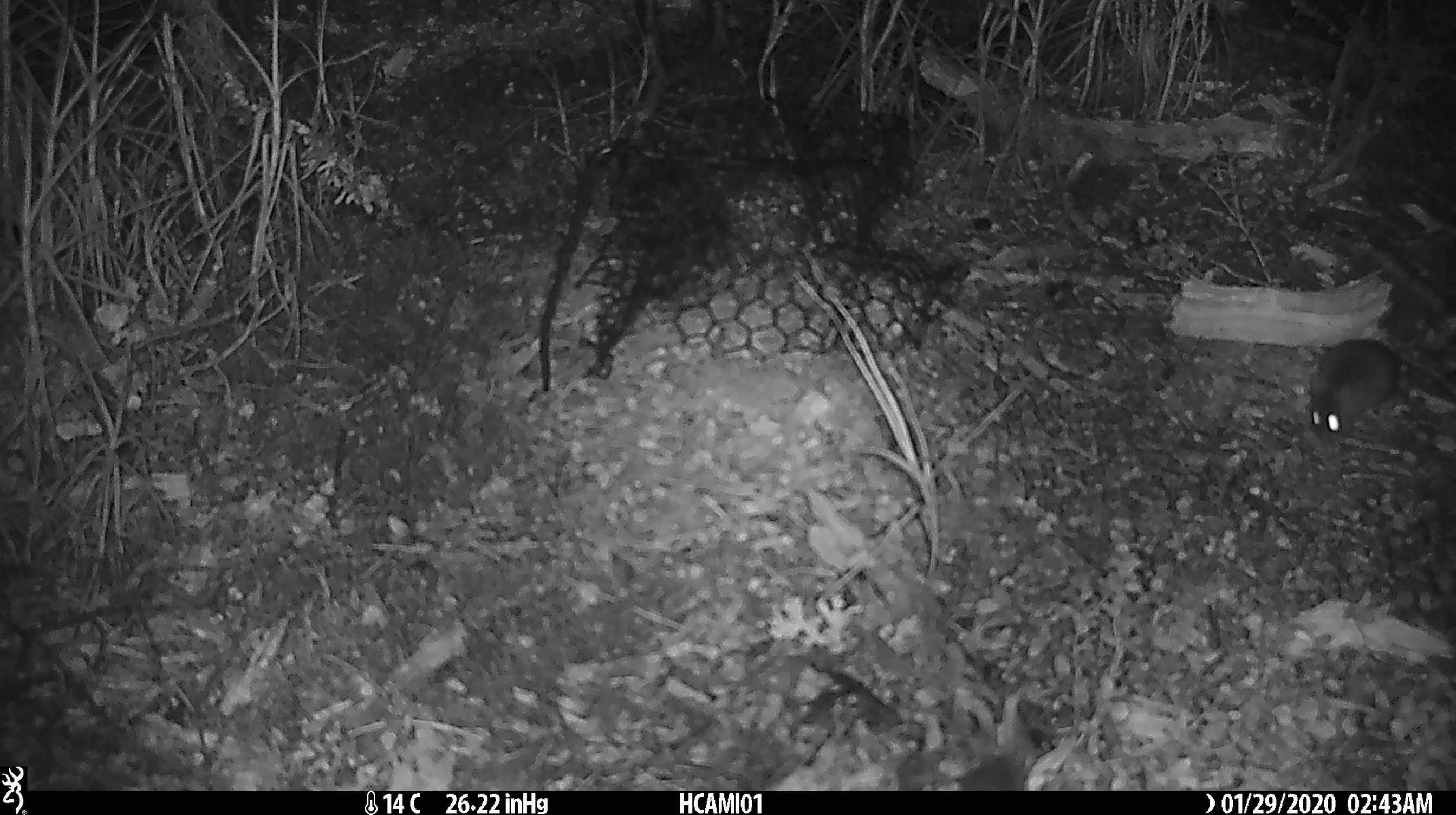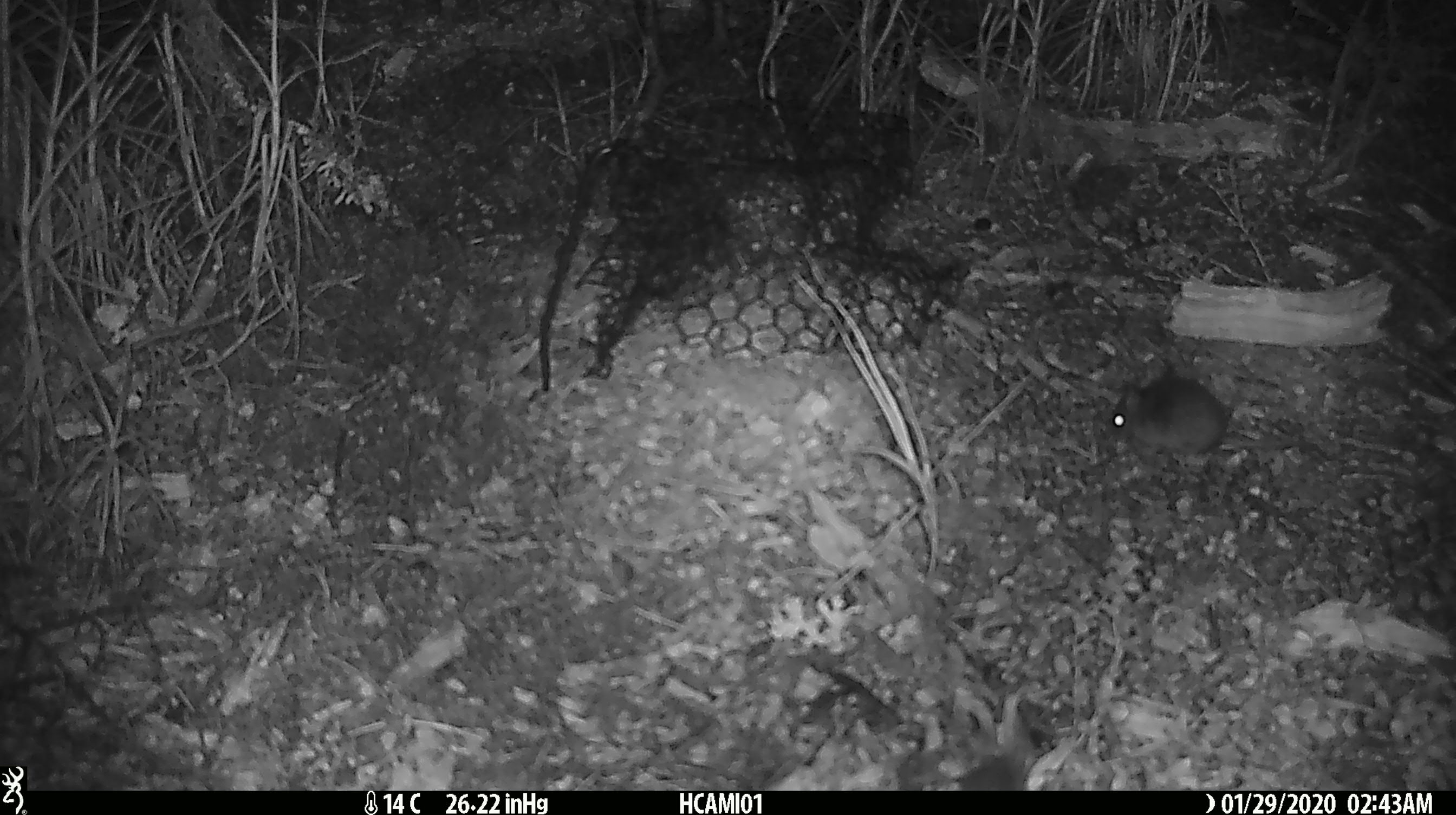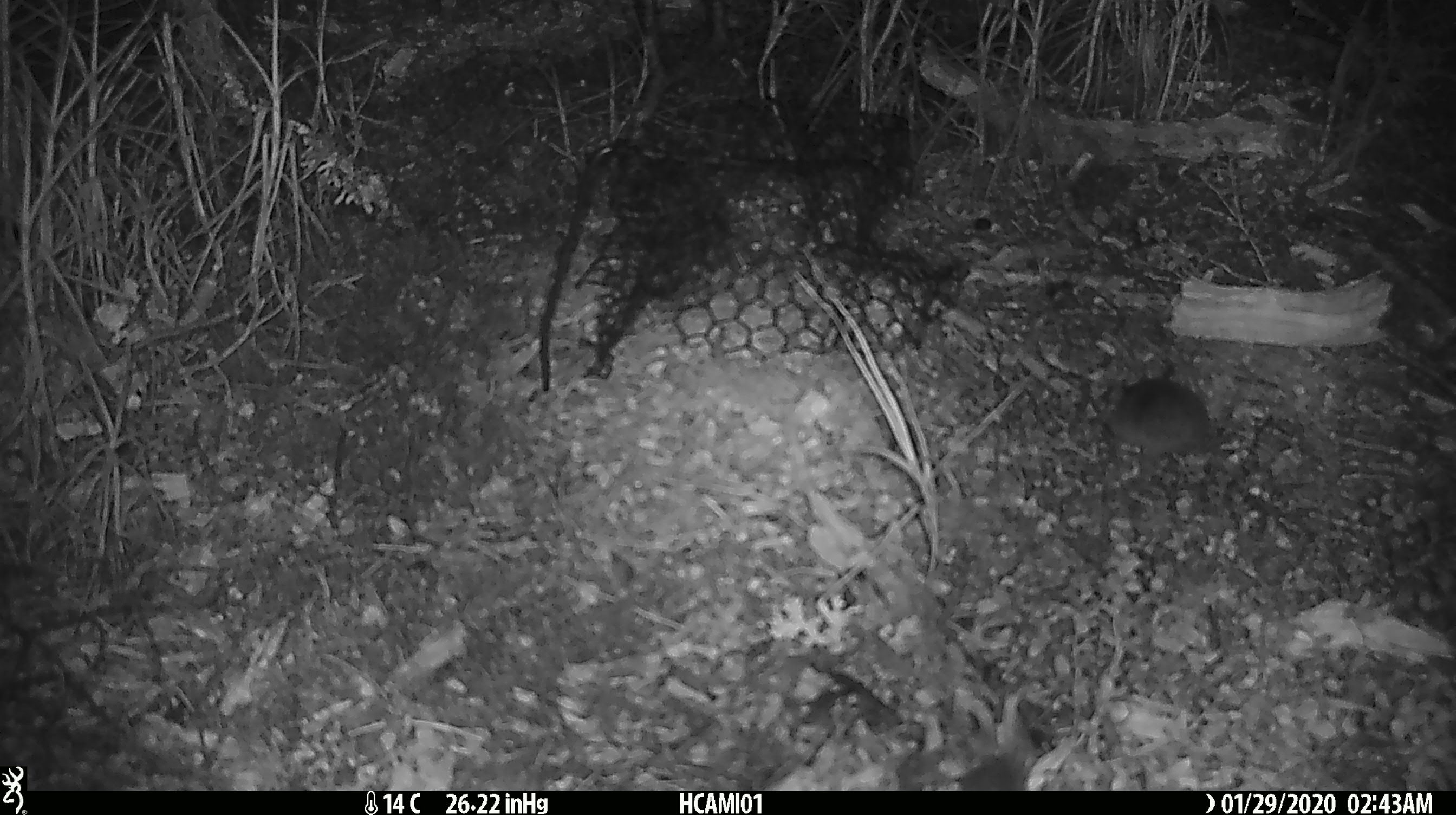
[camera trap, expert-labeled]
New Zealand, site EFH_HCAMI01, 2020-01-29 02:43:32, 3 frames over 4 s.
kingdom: Animalia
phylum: Chordata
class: Mammalia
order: Rodentia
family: Muridae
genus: Mus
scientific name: Mus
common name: mouse